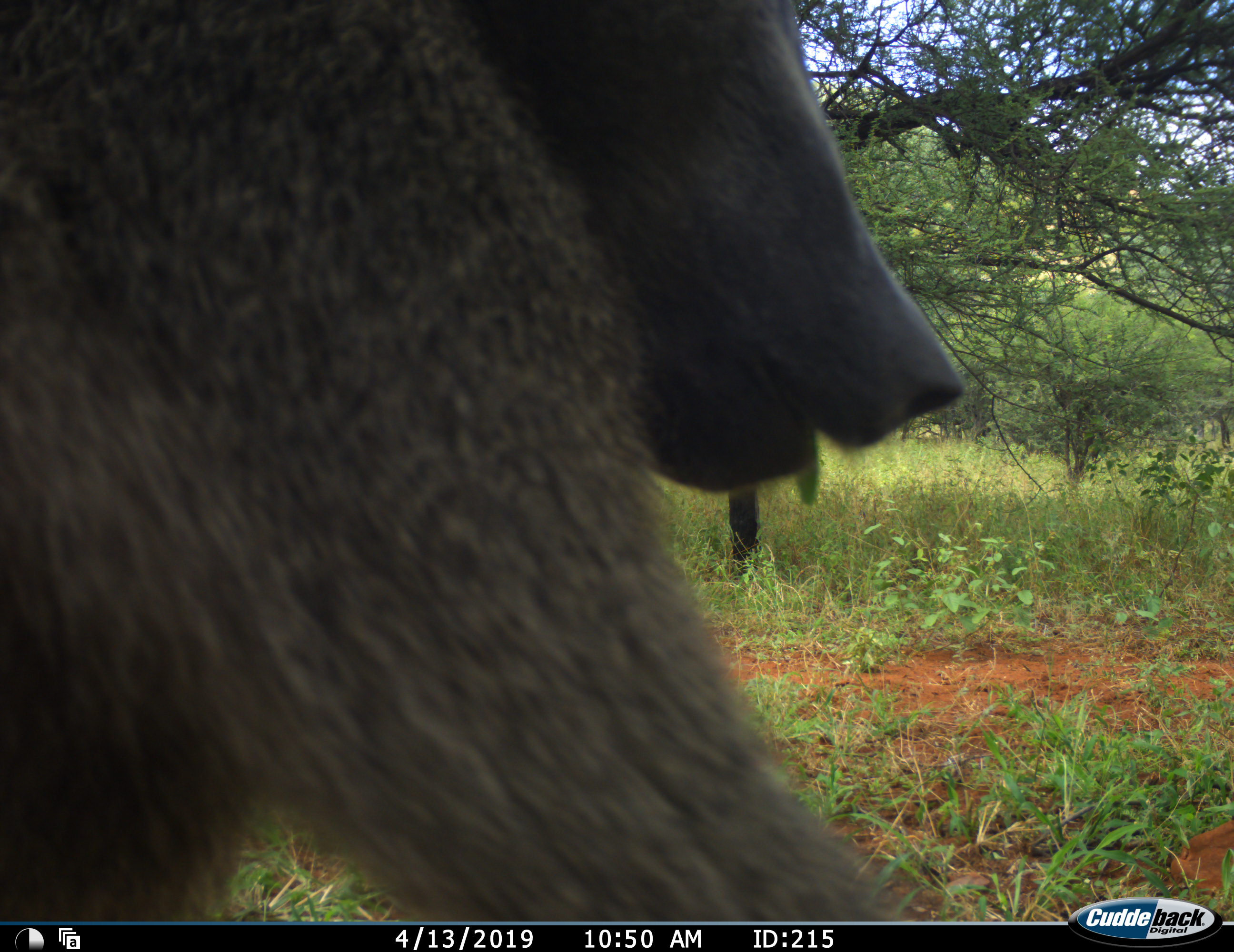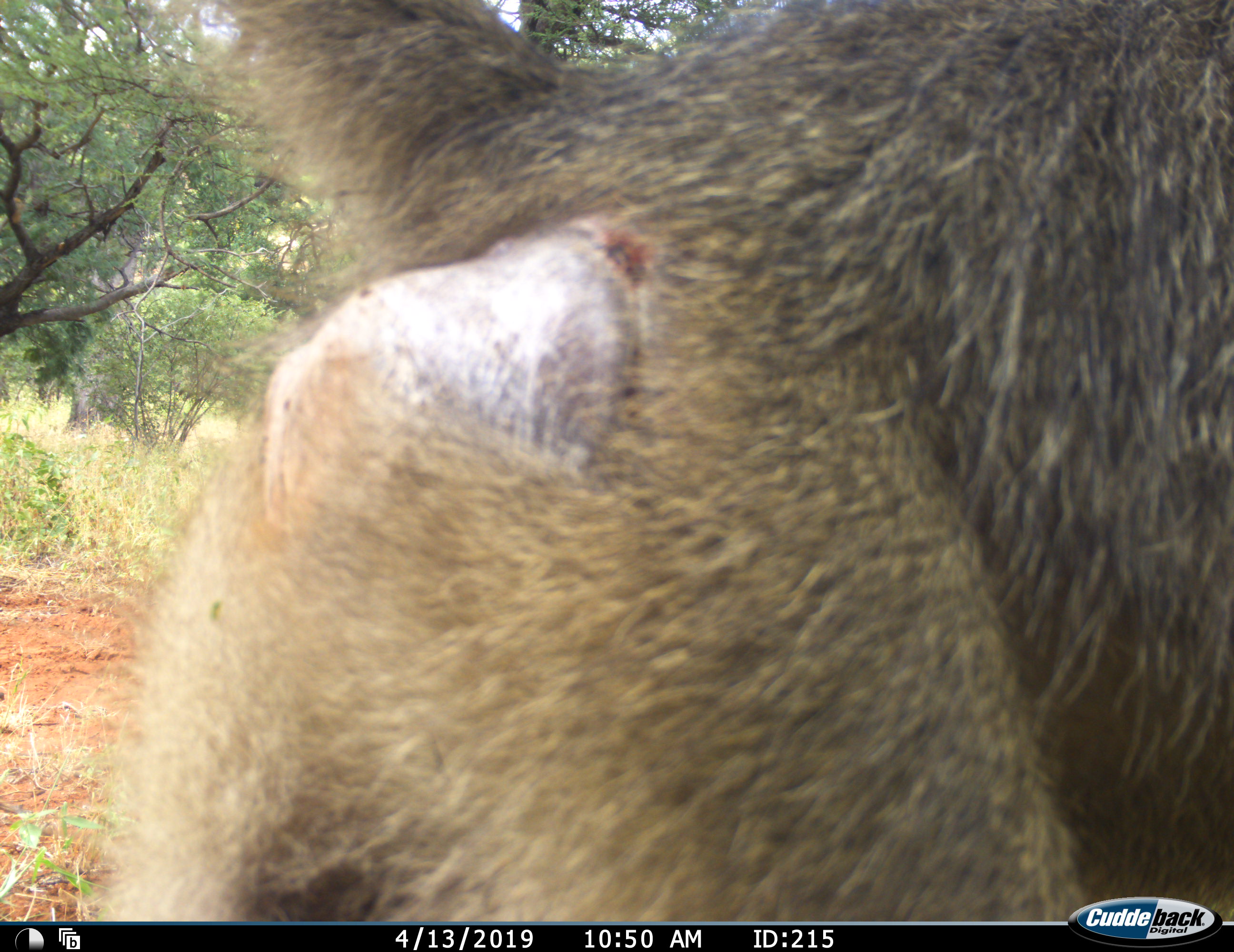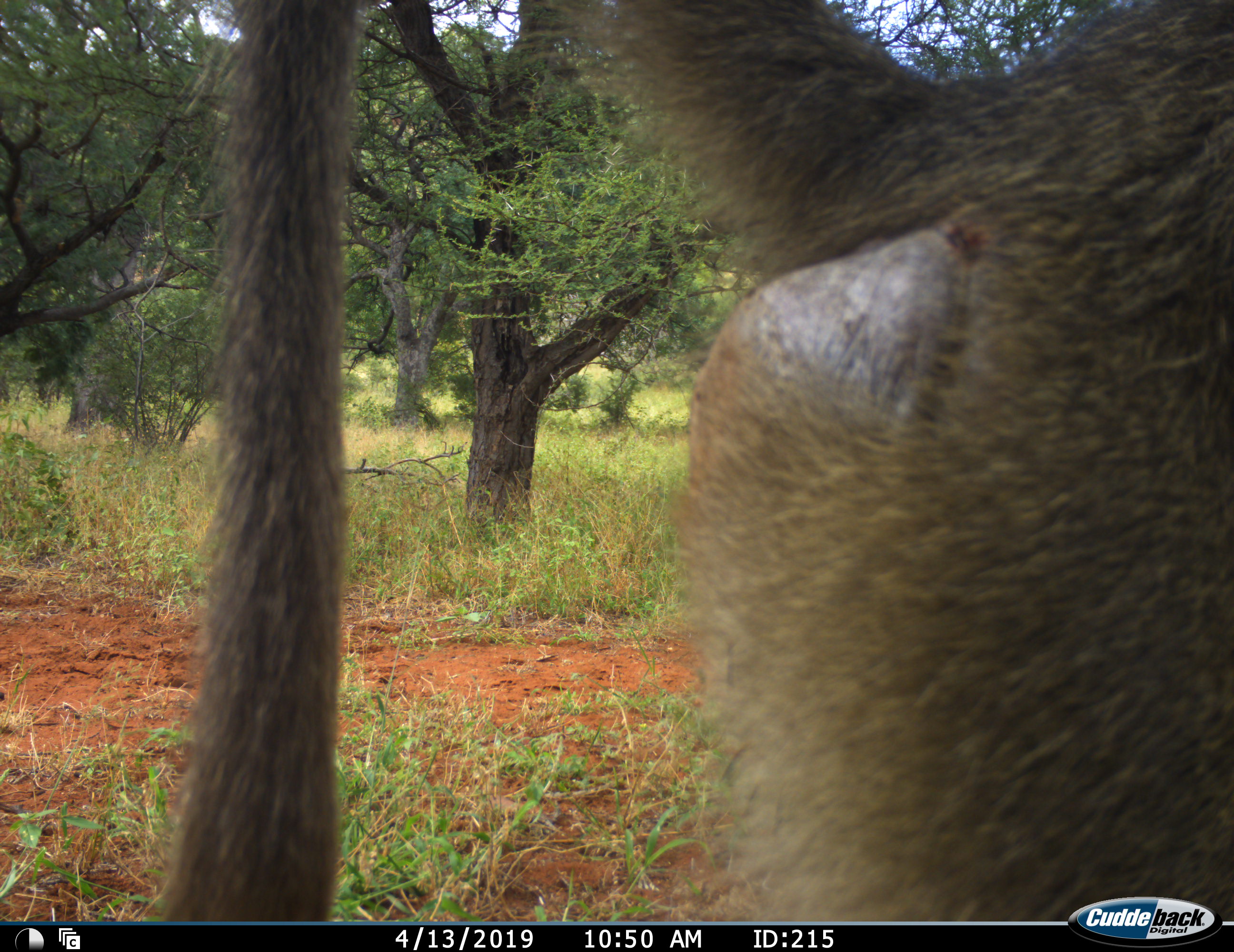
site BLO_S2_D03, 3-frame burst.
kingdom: Animalia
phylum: Chordata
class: Mammalia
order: Primates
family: Cercopithecidae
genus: Papio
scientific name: Papio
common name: baboon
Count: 1.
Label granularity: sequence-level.